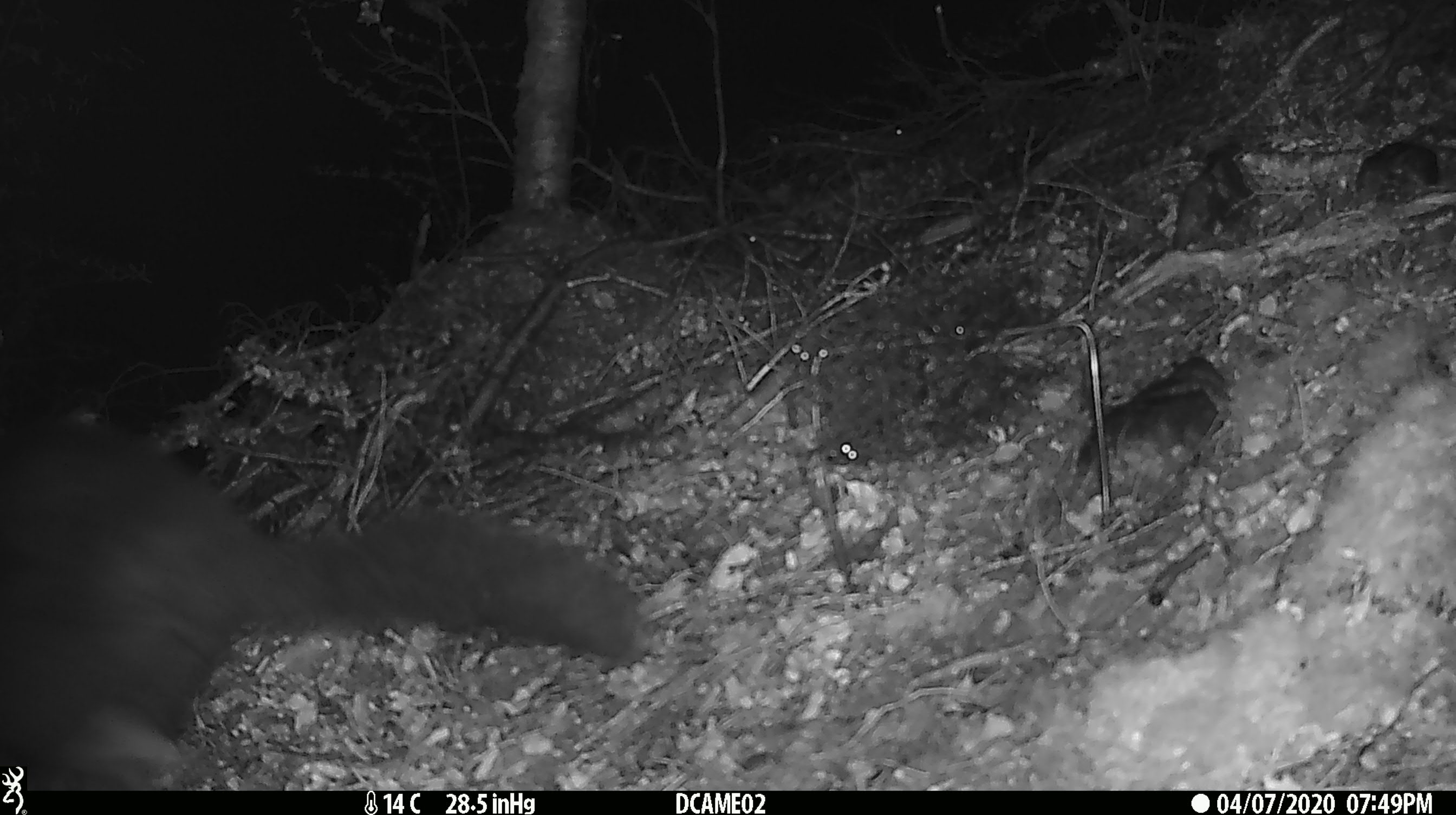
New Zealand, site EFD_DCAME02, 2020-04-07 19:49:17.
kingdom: Animalia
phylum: Chordata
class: Mammalia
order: Diprotodontia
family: Phalangeridae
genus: Trichosurus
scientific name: Trichosurus vulpecula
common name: common brushtail possum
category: possum